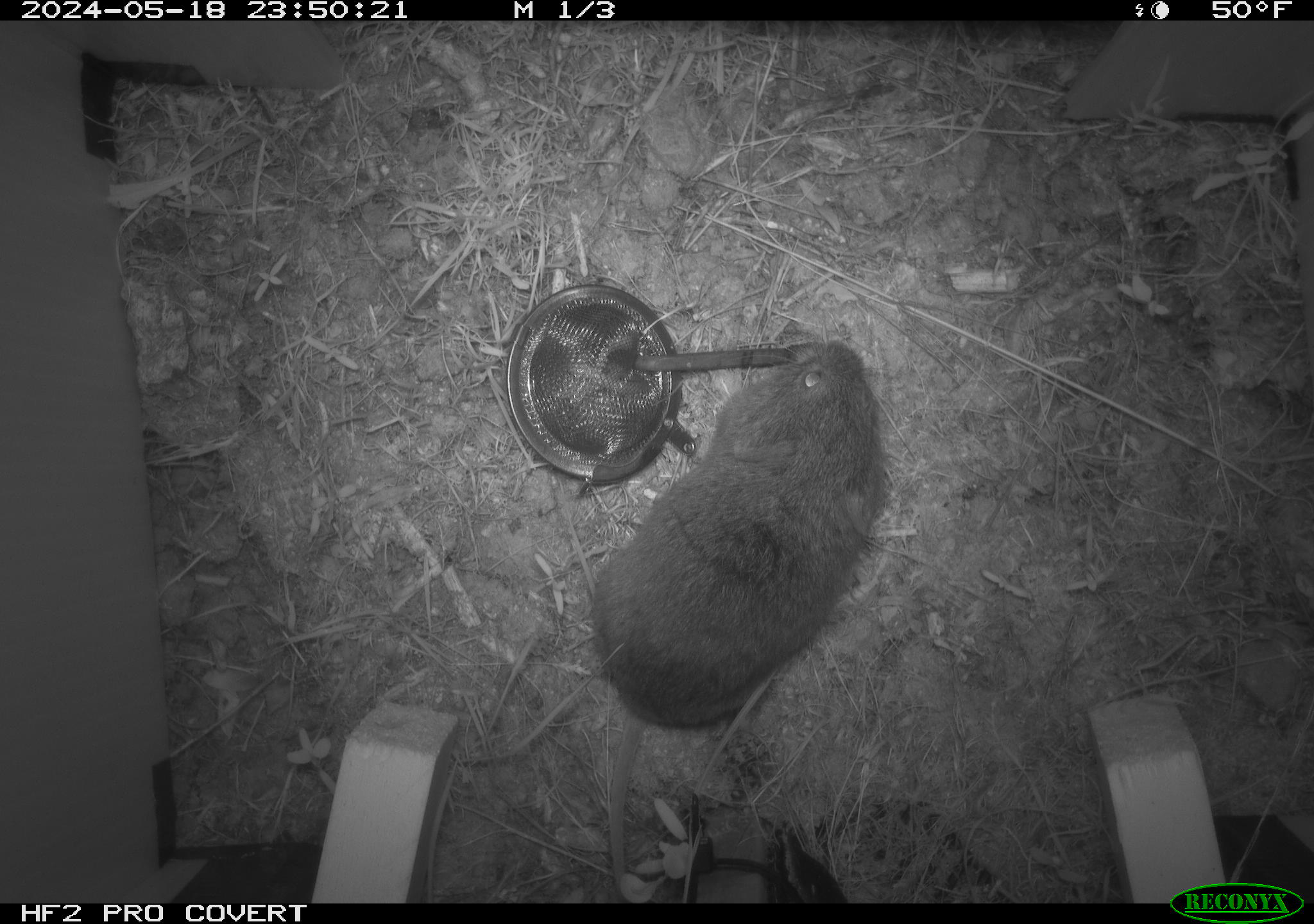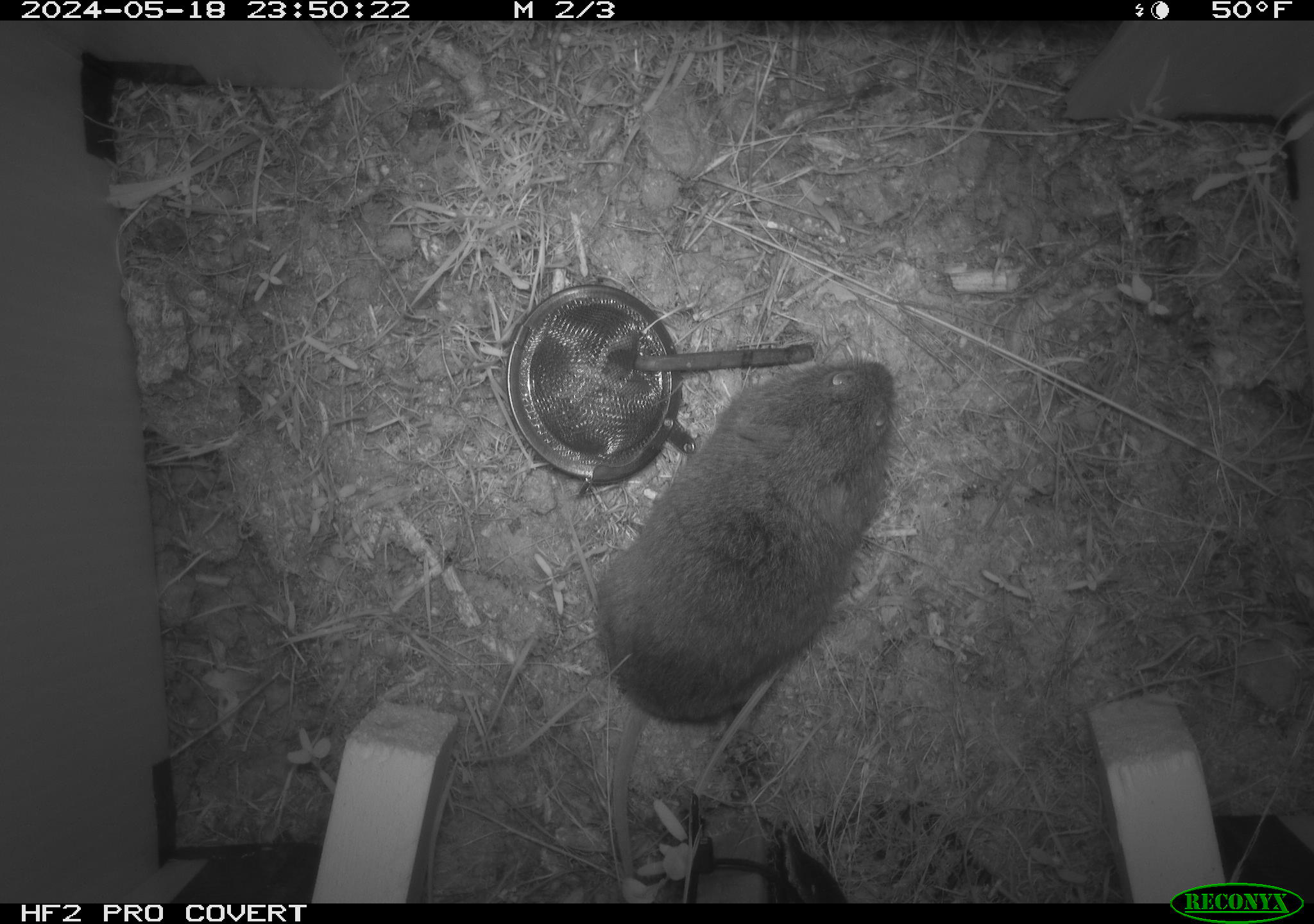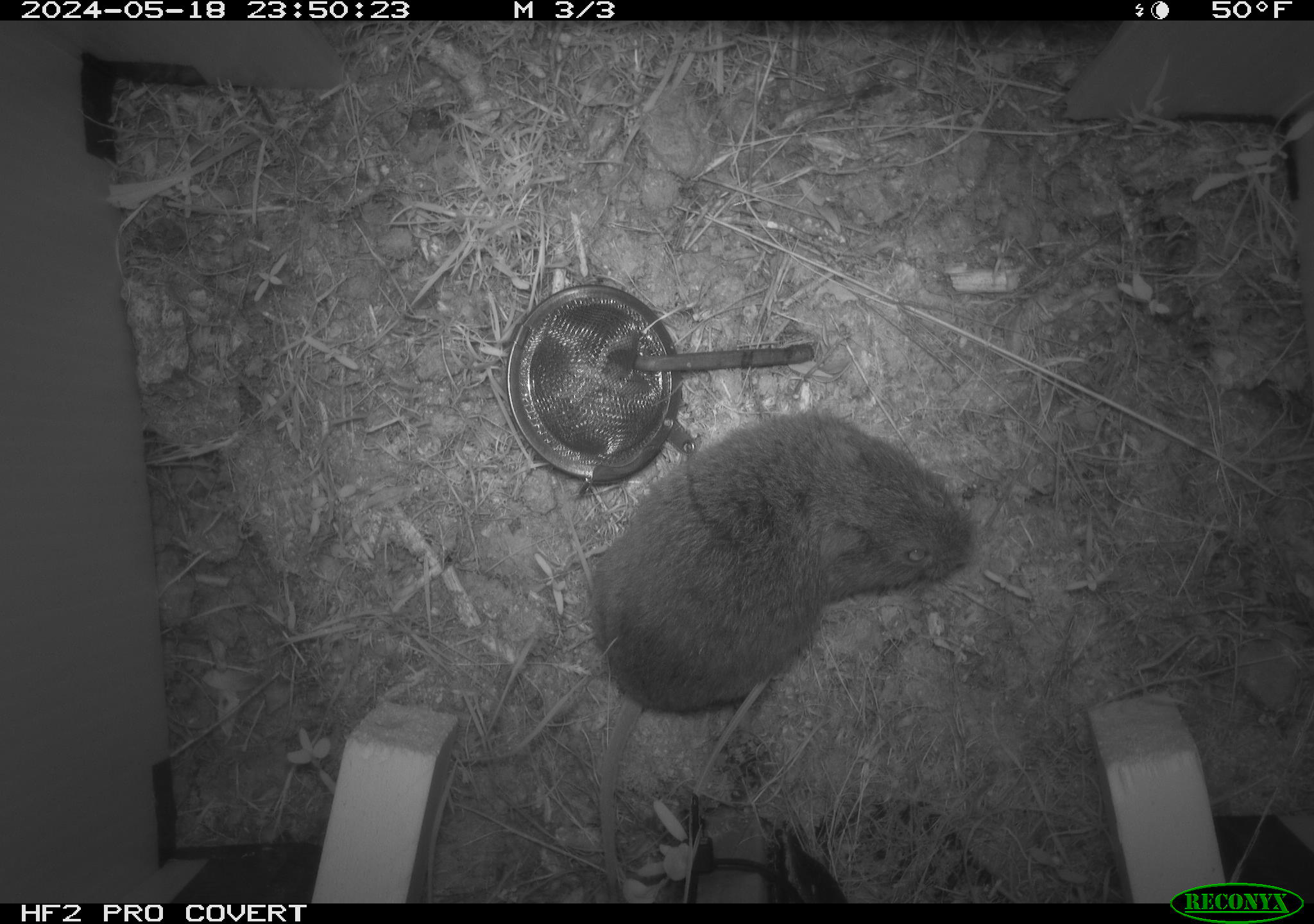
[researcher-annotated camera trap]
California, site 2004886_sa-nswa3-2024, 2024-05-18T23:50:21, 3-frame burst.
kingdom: Animalia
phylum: Chordata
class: Mammalia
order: Rodentia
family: Cricetidae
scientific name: Arvicolinae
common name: voles, lemmings, and muskrats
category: arvicolinae subfamily